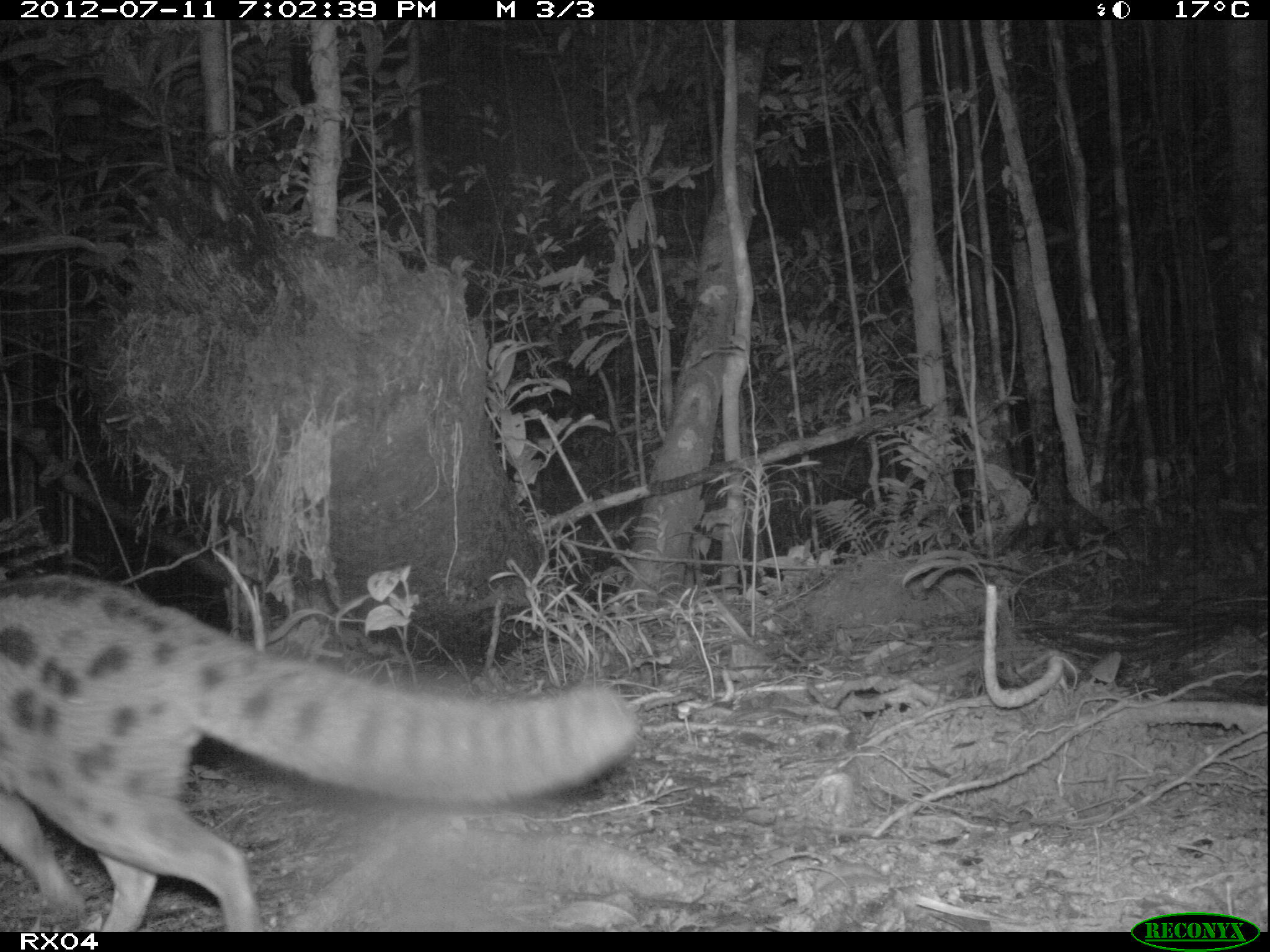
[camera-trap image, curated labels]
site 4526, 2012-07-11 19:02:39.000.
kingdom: Animalia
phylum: Chordata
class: Mammalia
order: Carnivora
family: Eupleridae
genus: Fossa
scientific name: Fossa fossana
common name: fanaloka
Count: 1.